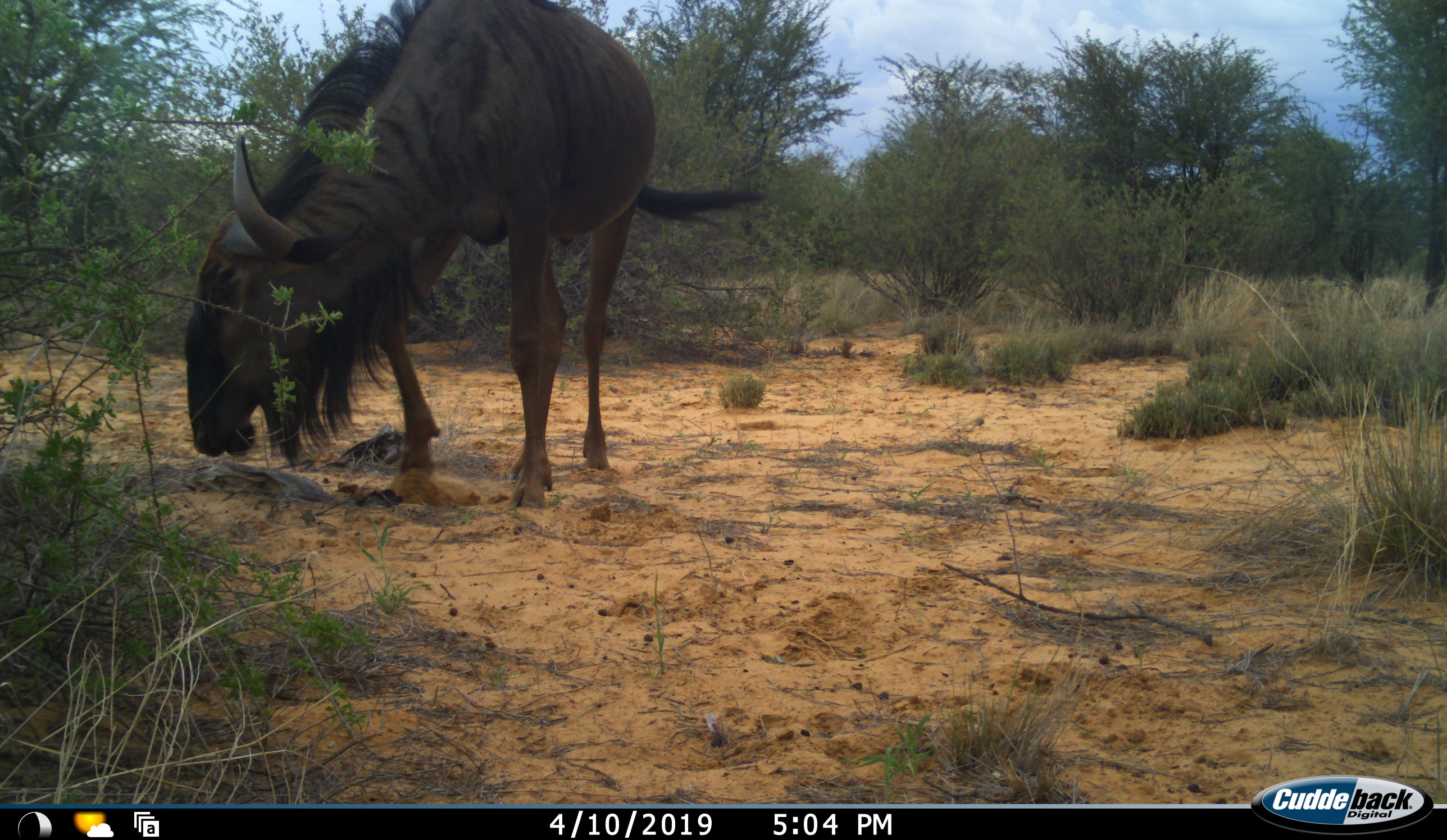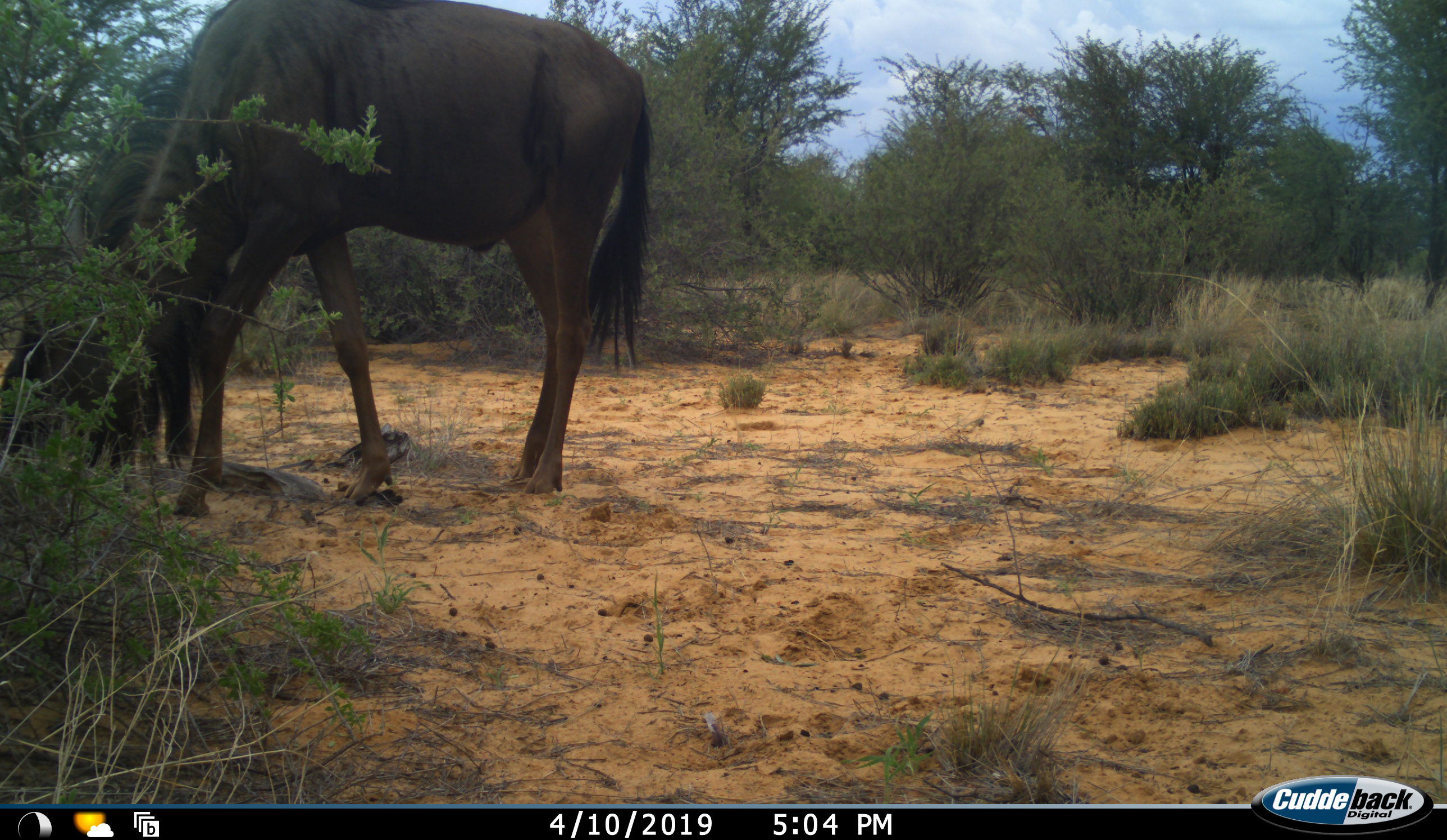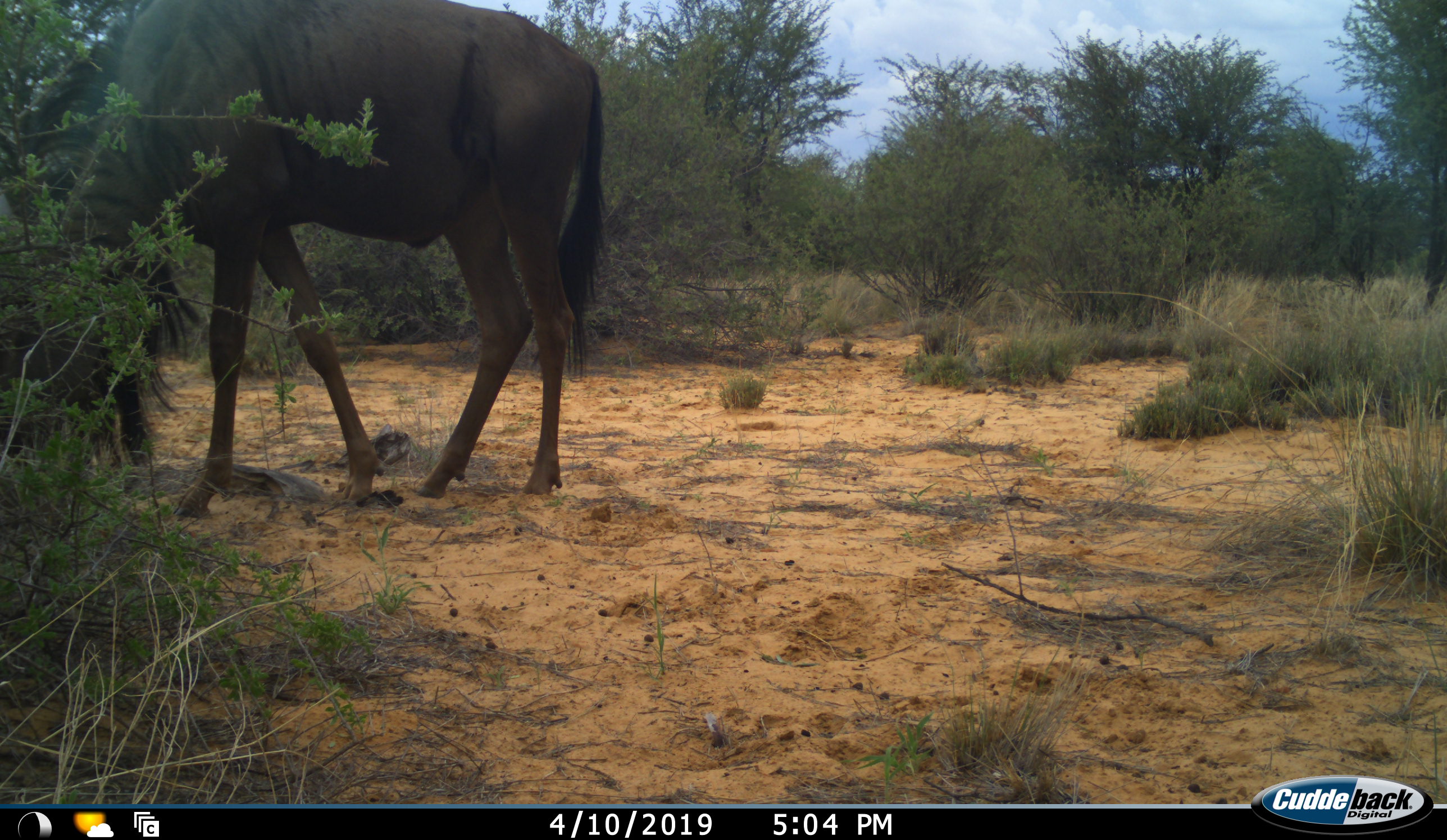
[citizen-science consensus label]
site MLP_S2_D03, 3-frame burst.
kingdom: Animalia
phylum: Chordata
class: Mammalia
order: Artiodactyla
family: Bovidae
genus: Connochaetes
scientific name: Connochaetes taurinus taurinus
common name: blue wildebeest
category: wildebeestblue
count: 1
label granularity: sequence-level